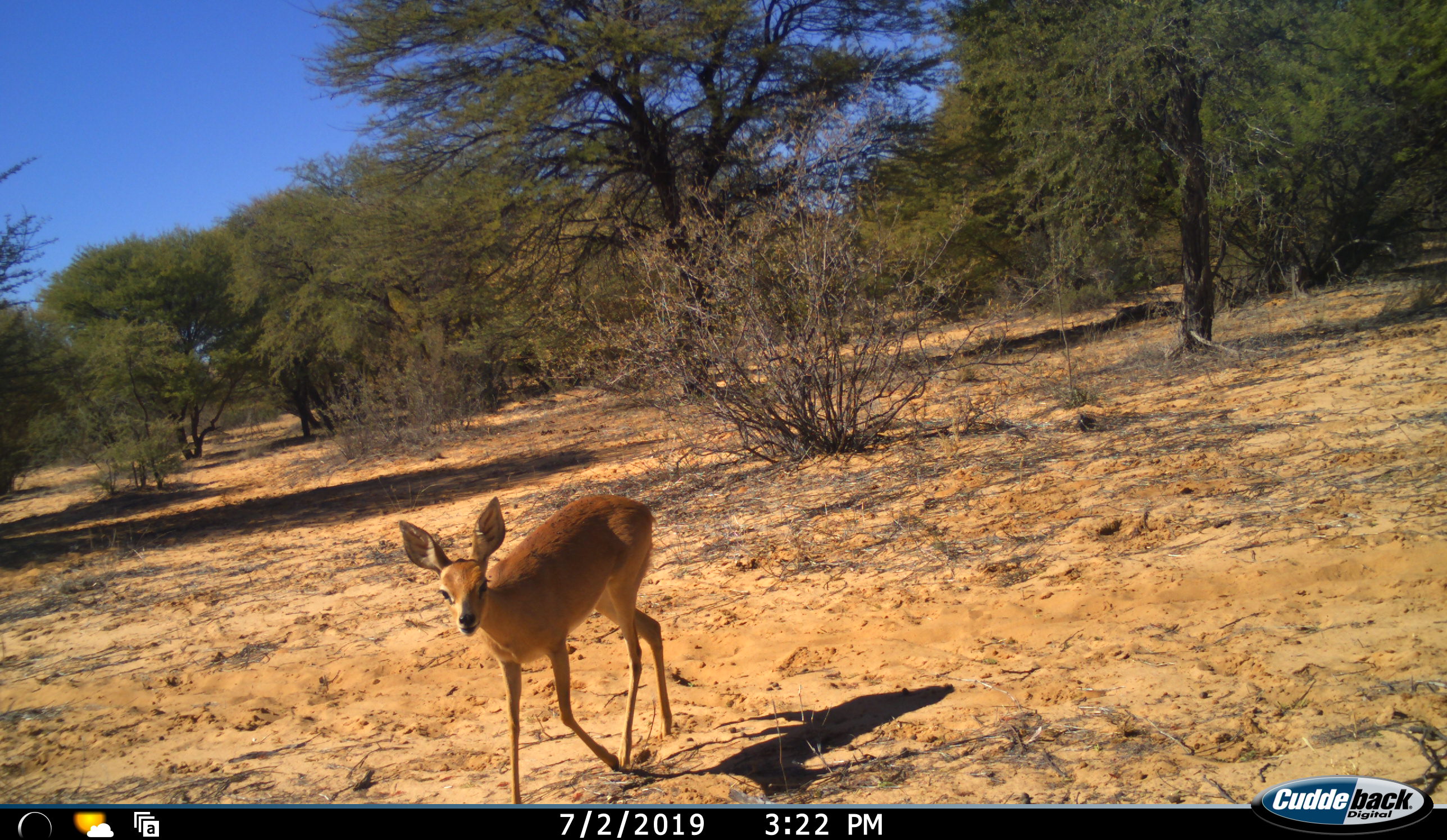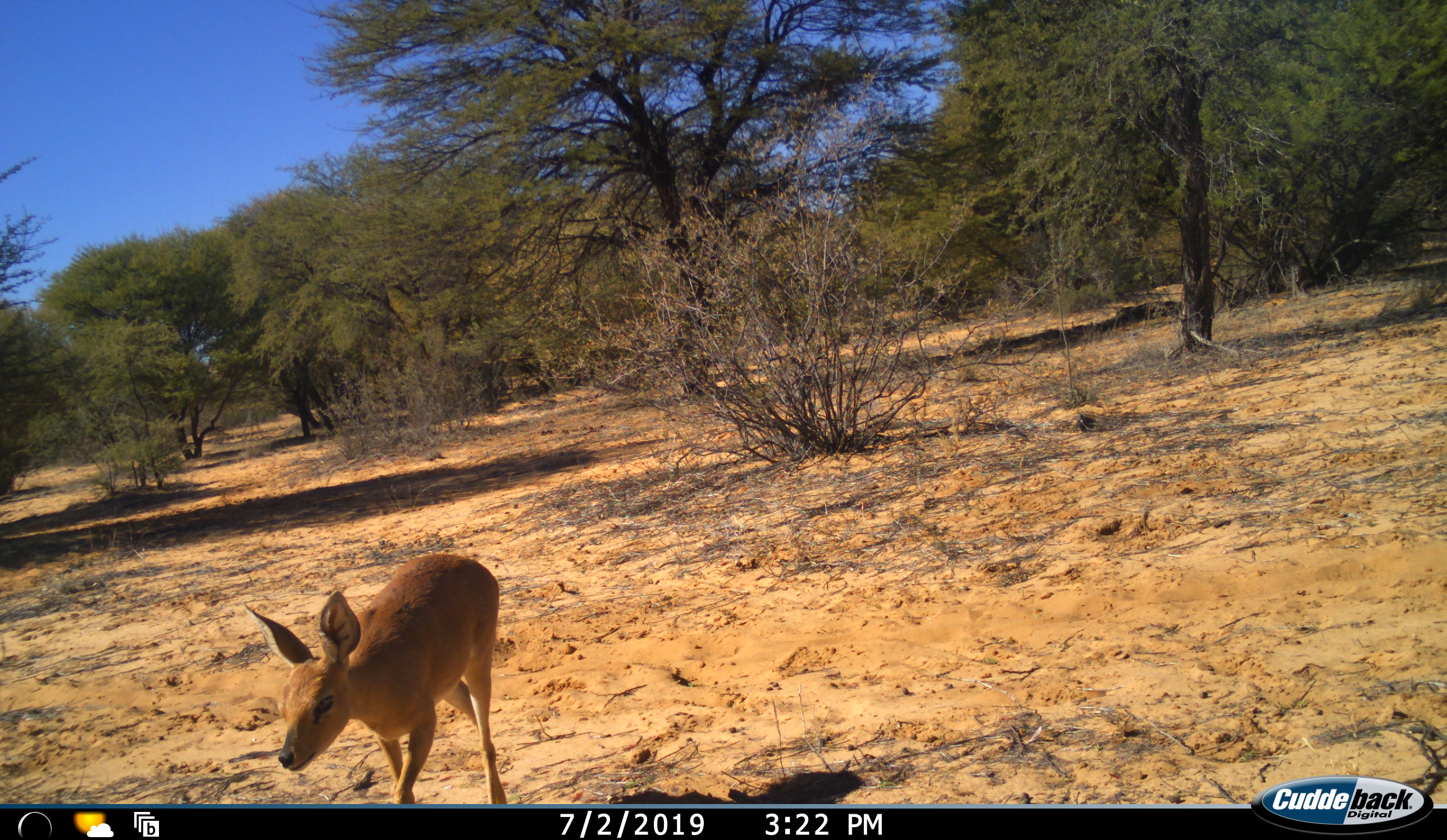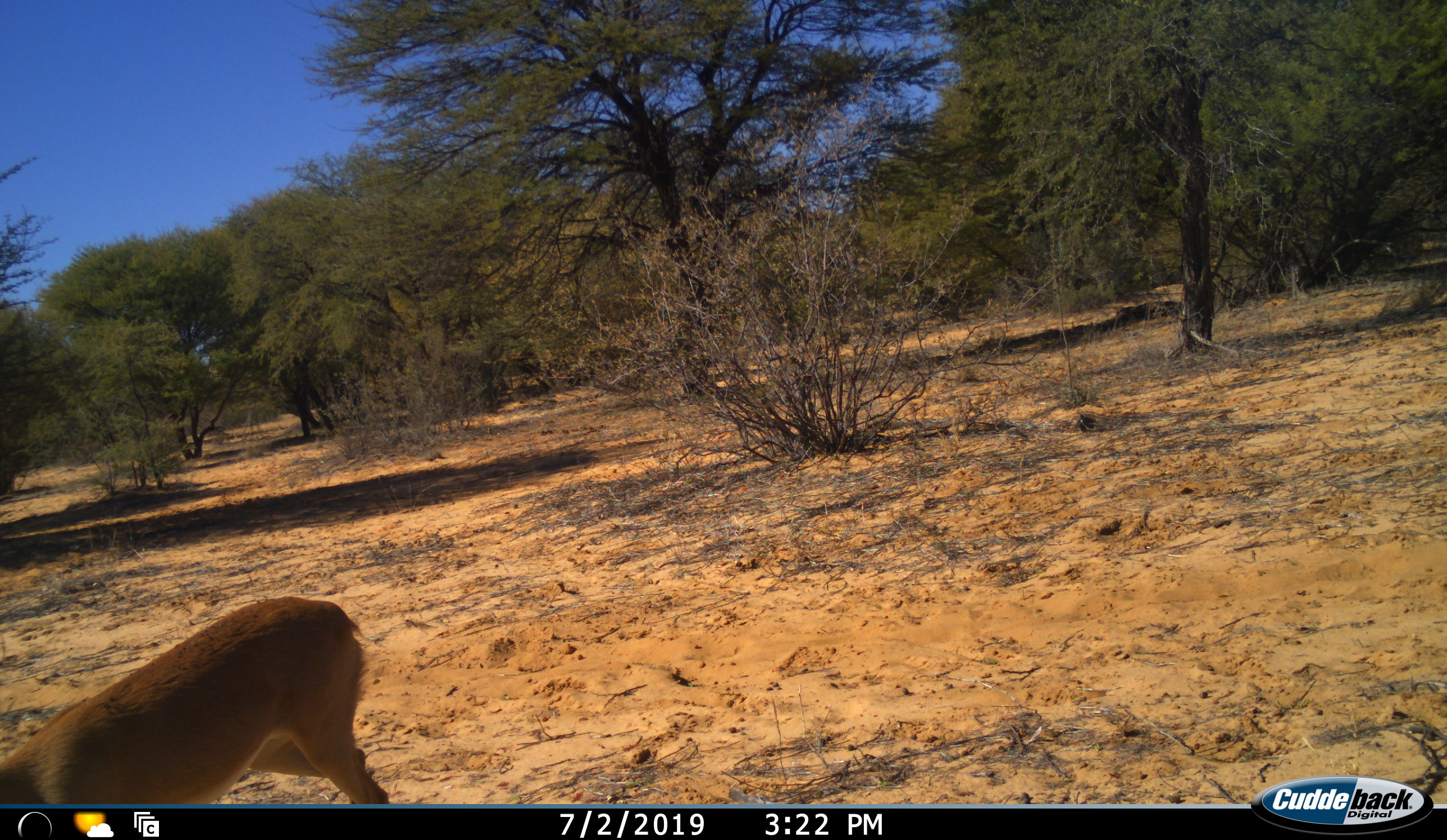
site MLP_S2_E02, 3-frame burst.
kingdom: Animalia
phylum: Chordata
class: Mammalia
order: Artiodactyla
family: Bovidae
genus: Raphicerus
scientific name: Raphicerus campestris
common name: steenbok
Steenbok (Raphicerus campestris), count 1. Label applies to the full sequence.